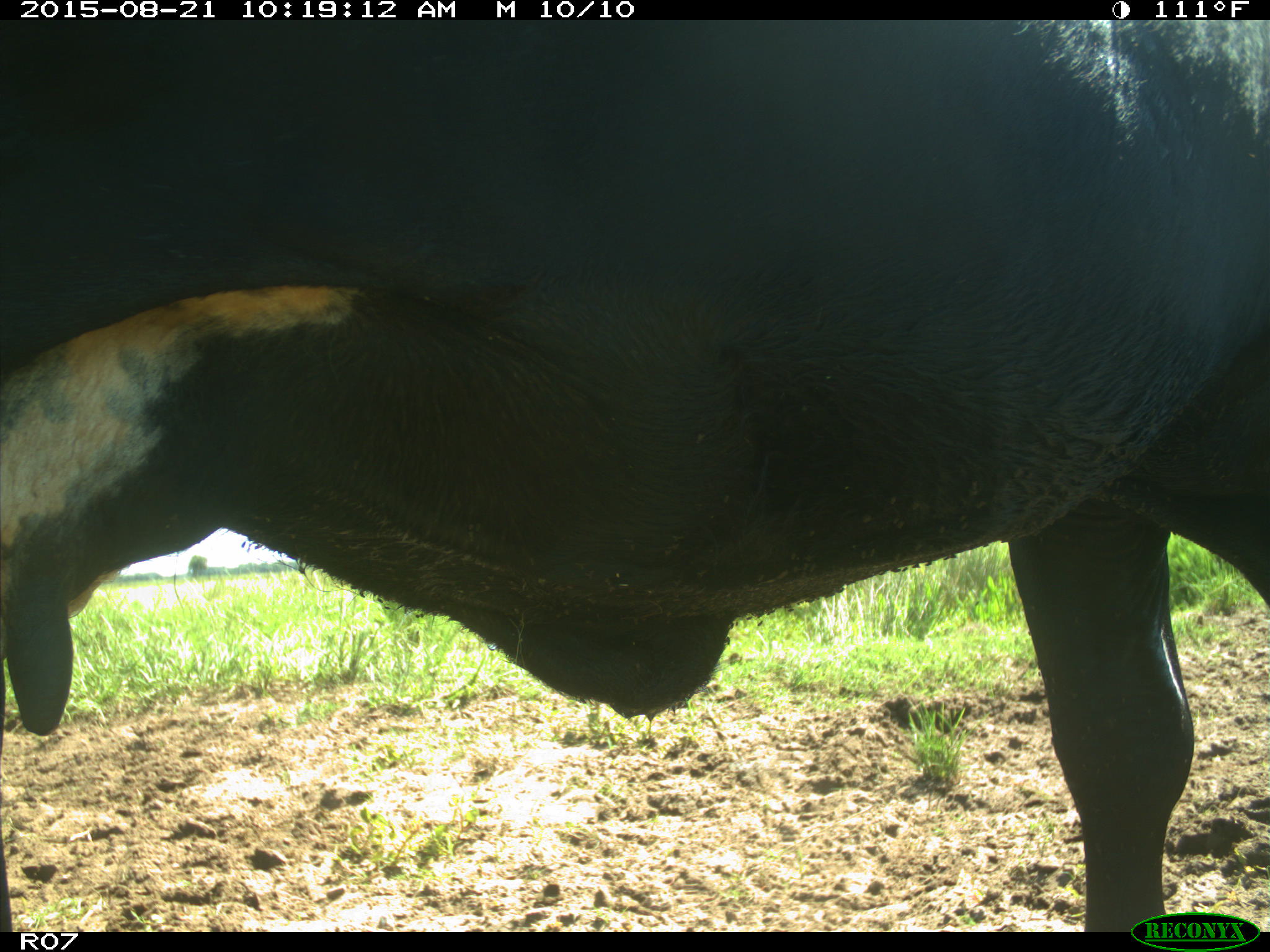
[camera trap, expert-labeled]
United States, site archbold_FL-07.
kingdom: Animalia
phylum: Chordata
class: Mammalia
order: Artiodactyla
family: Bovidae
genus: Bos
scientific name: Bos taurus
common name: domestic cow